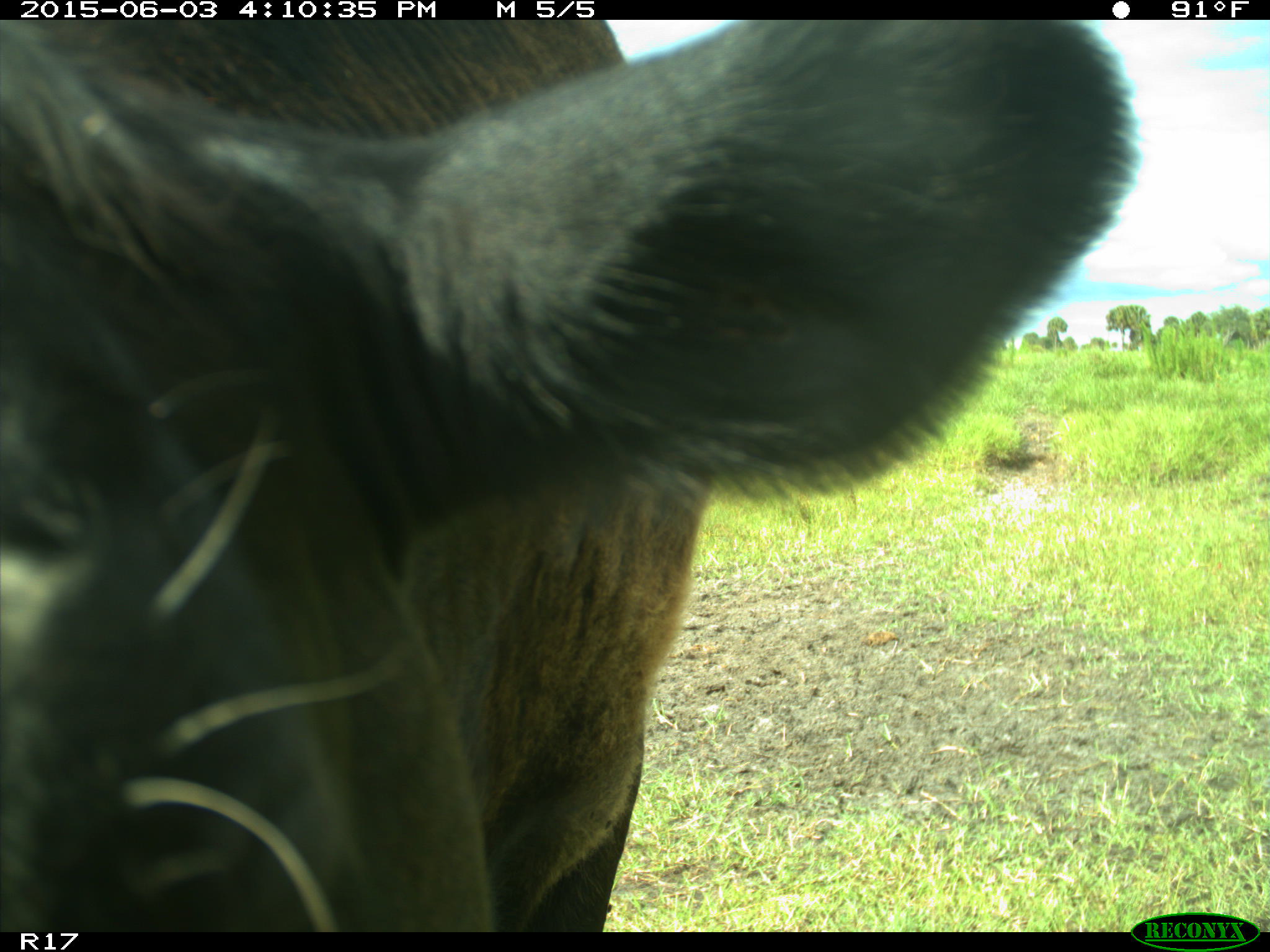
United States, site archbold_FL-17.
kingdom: Animalia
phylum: Chordata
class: Mammalia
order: Artiodactyla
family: Bovidae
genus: Bos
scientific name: Bos taurus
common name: domestic cow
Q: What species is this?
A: Bos taurus (domestic cow).